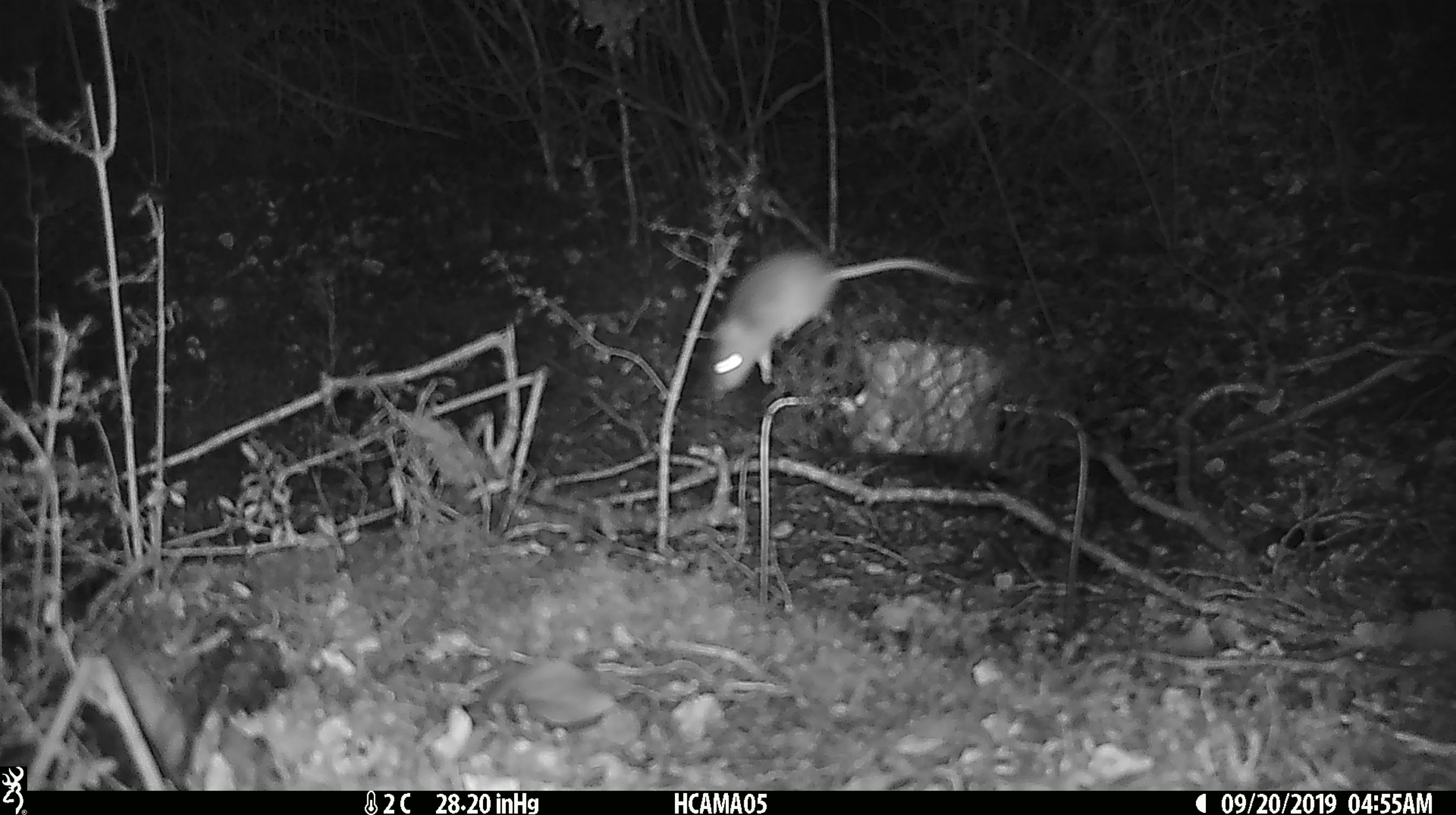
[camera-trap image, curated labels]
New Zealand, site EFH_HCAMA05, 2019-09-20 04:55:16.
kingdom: Animalia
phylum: Chordata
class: Mammalia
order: Rodentia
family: Muridae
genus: Mus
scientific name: Mus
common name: mouse